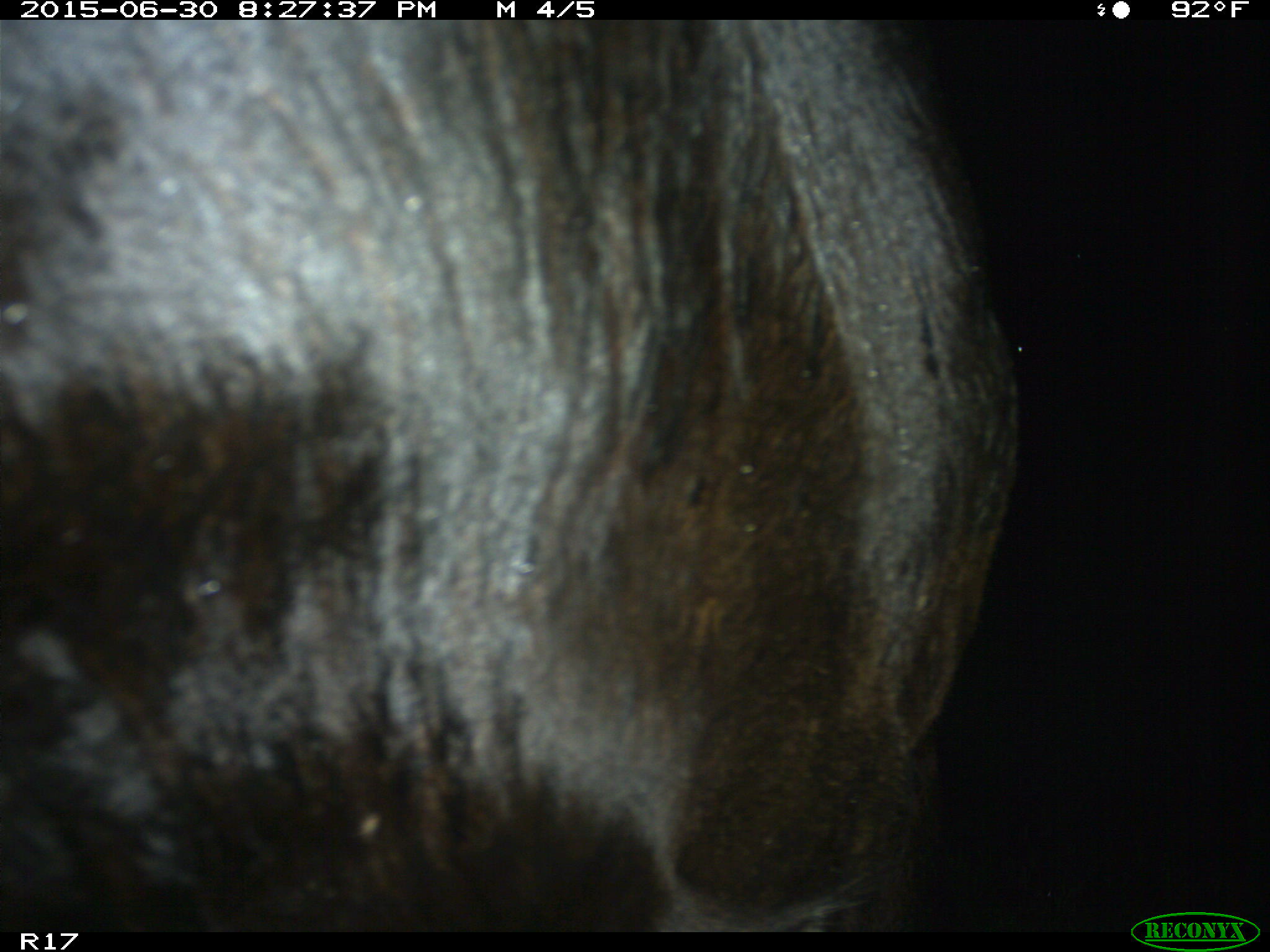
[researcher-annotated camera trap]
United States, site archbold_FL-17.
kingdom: Animalia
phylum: Chordata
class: Mammalia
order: Artiodactyla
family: Bovidae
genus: Bos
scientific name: Bos taurus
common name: domestic cow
Bos taurus (domestic cow).